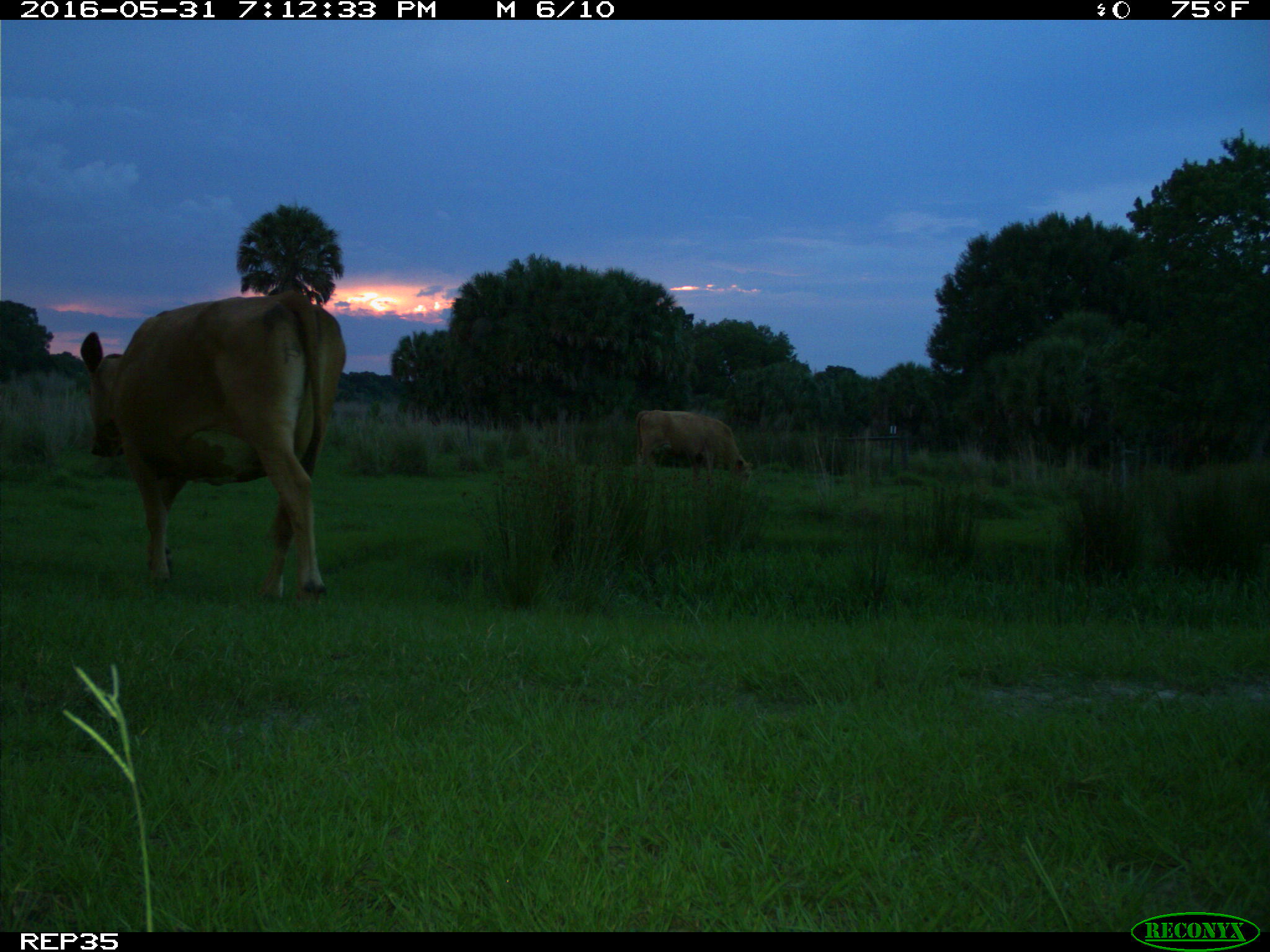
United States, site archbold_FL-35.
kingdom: Animalia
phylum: Chordata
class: Mammalia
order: Artiodactyla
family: Bovidae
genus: Bos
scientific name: Bos taurus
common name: domestic cow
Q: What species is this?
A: Bos taurus (domestic cow).